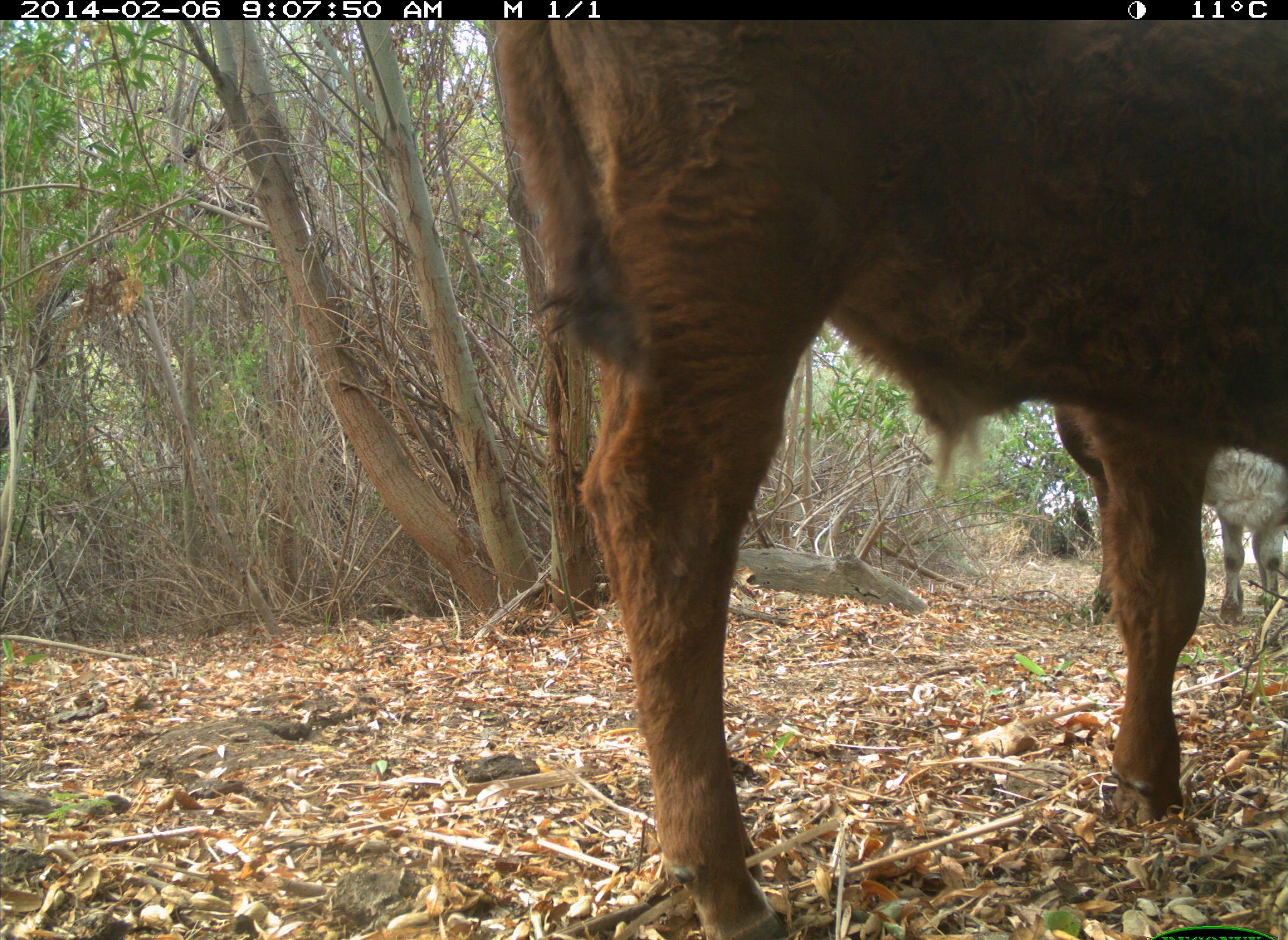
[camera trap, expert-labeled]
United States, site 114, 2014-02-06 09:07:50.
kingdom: Animalia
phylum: Chordata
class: Mammalia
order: Artiodactyla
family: Bovidae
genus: Bos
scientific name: Bos taurus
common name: cow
Cow (Bos taurus).